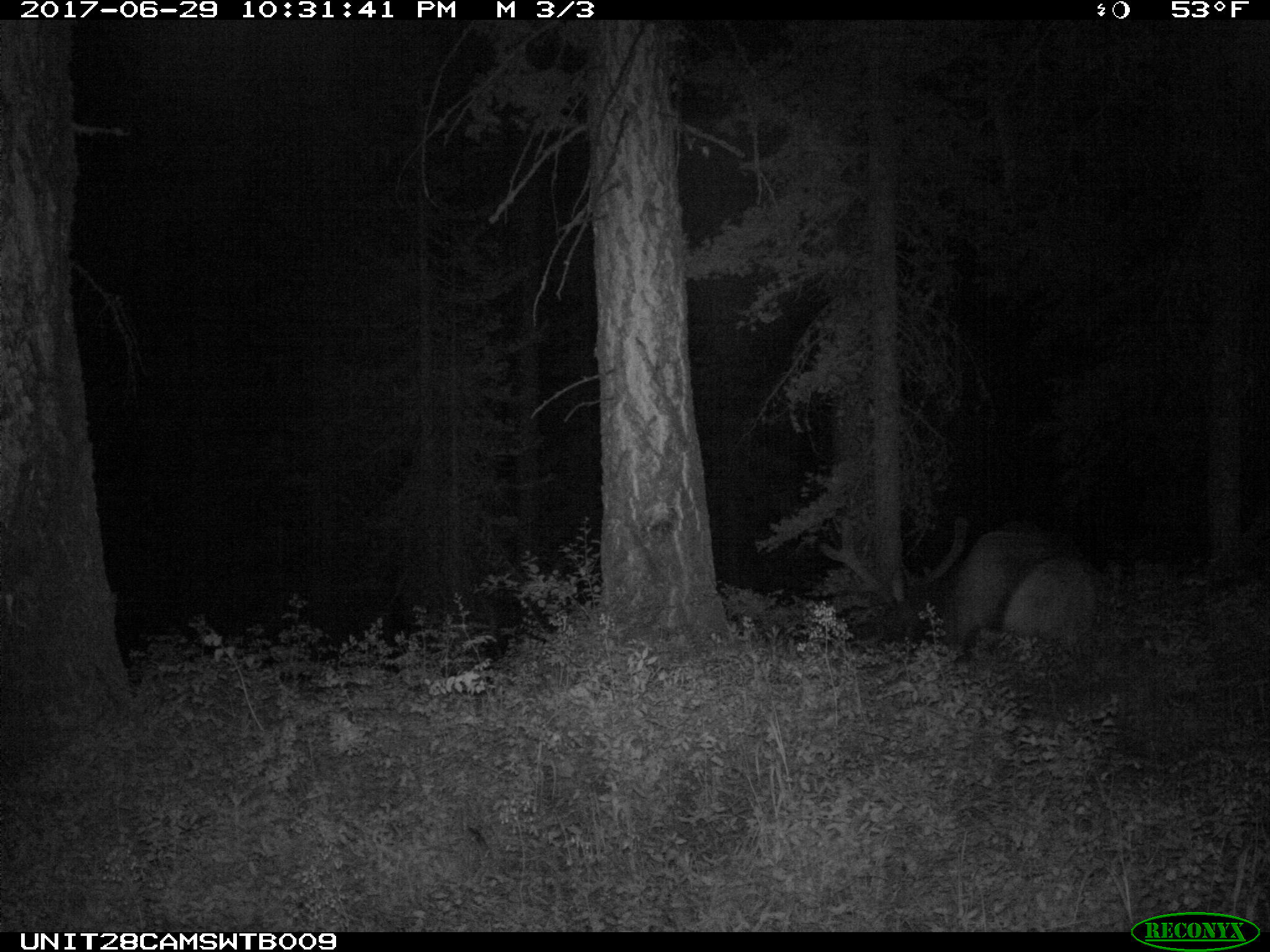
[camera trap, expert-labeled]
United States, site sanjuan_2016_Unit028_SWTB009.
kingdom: Animalia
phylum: Chordata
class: Mammalia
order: Artiodactyla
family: Cervidae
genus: Cervus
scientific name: Cervus elaphus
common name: red deer